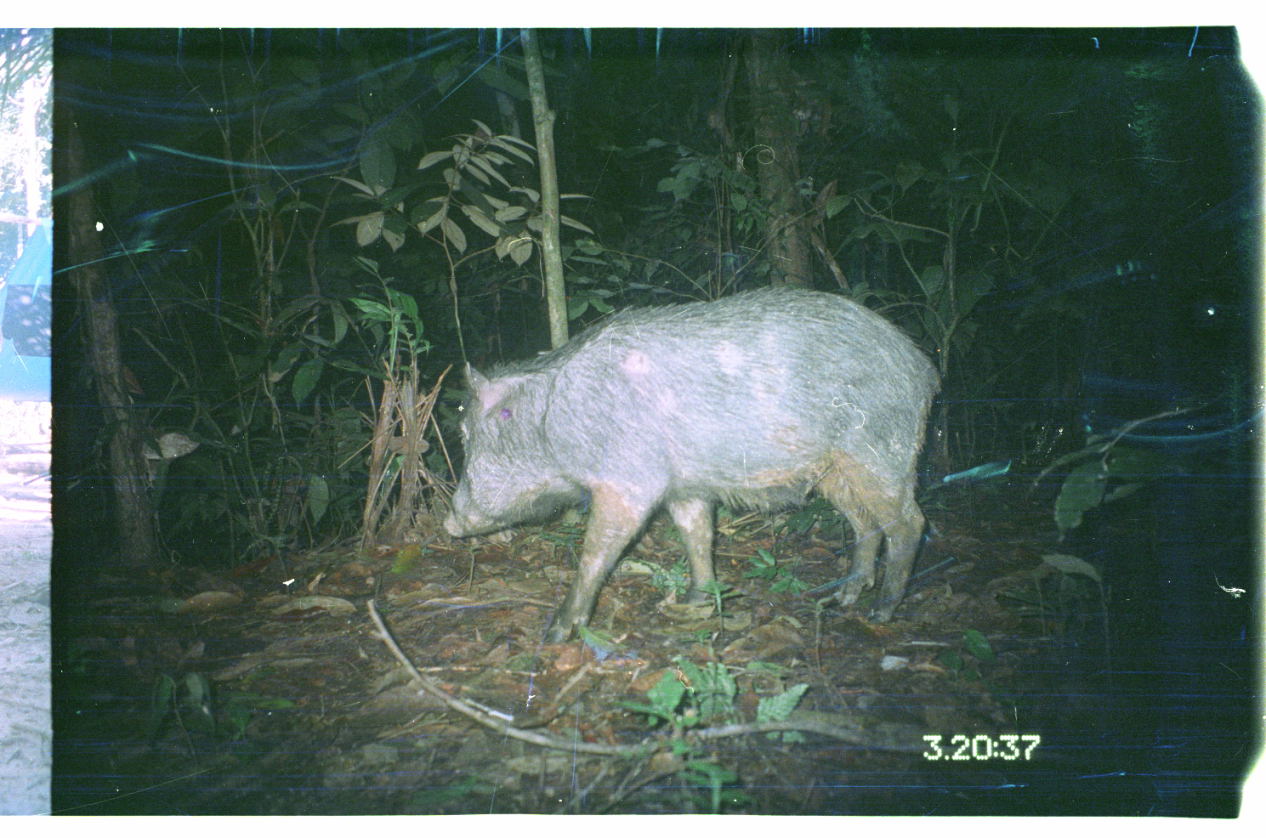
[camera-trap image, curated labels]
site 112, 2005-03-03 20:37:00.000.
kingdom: Animalia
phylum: Chordata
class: Mammalia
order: Artiodactyla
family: Tayassuidae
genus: Tayassu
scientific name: Tayassu pecari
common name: white-lipped peccary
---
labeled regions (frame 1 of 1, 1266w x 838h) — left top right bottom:
tayassu pecari: 440 279 944 645